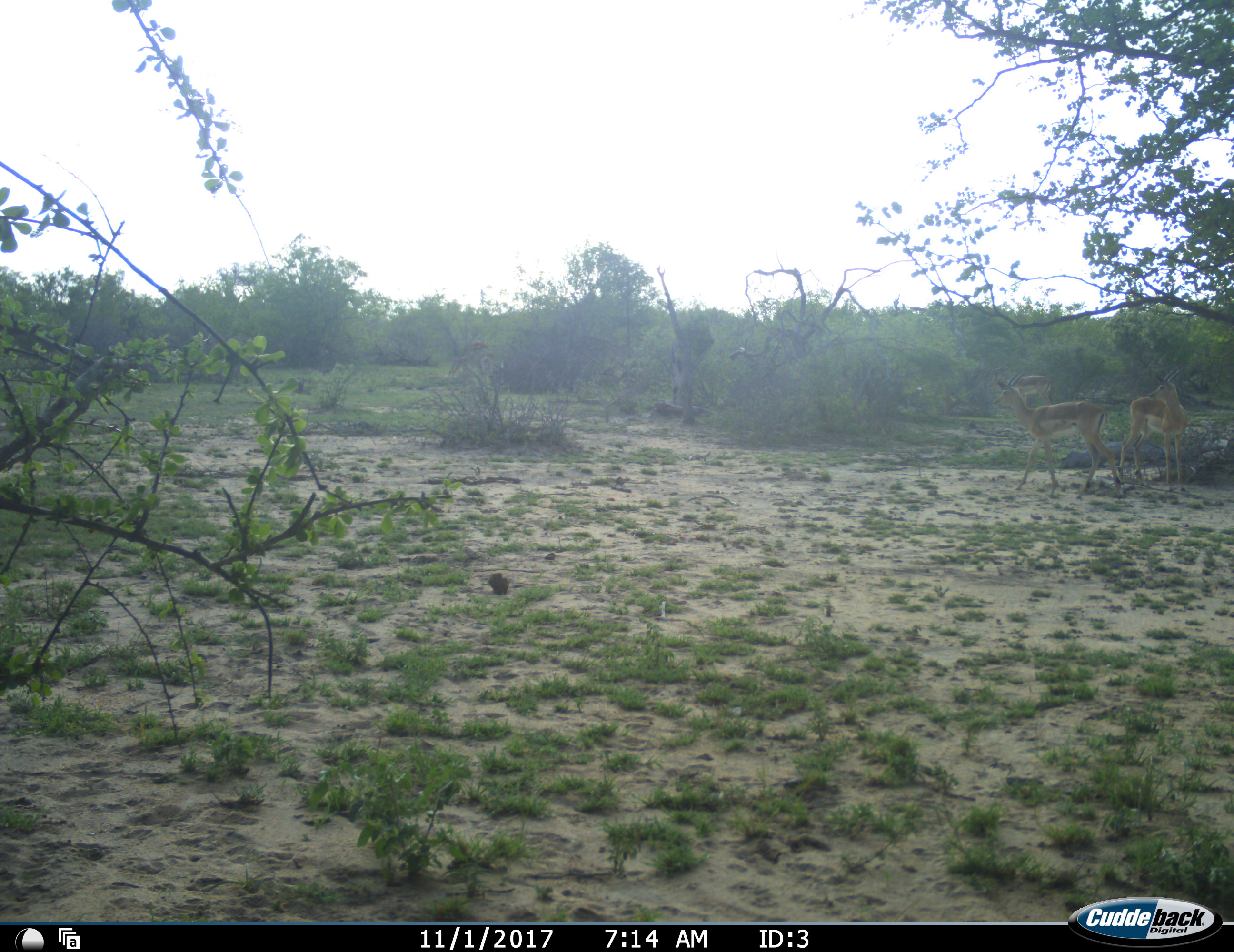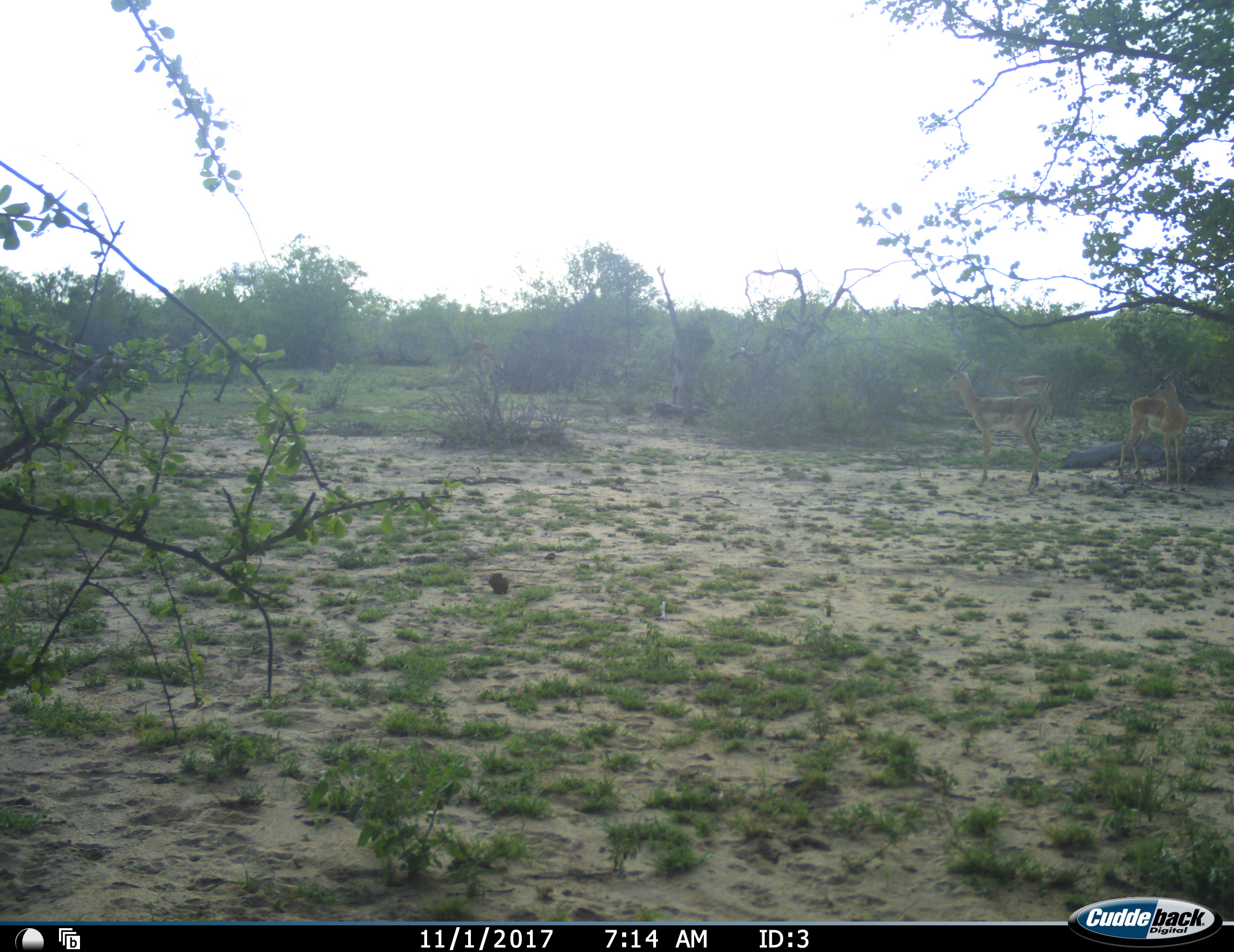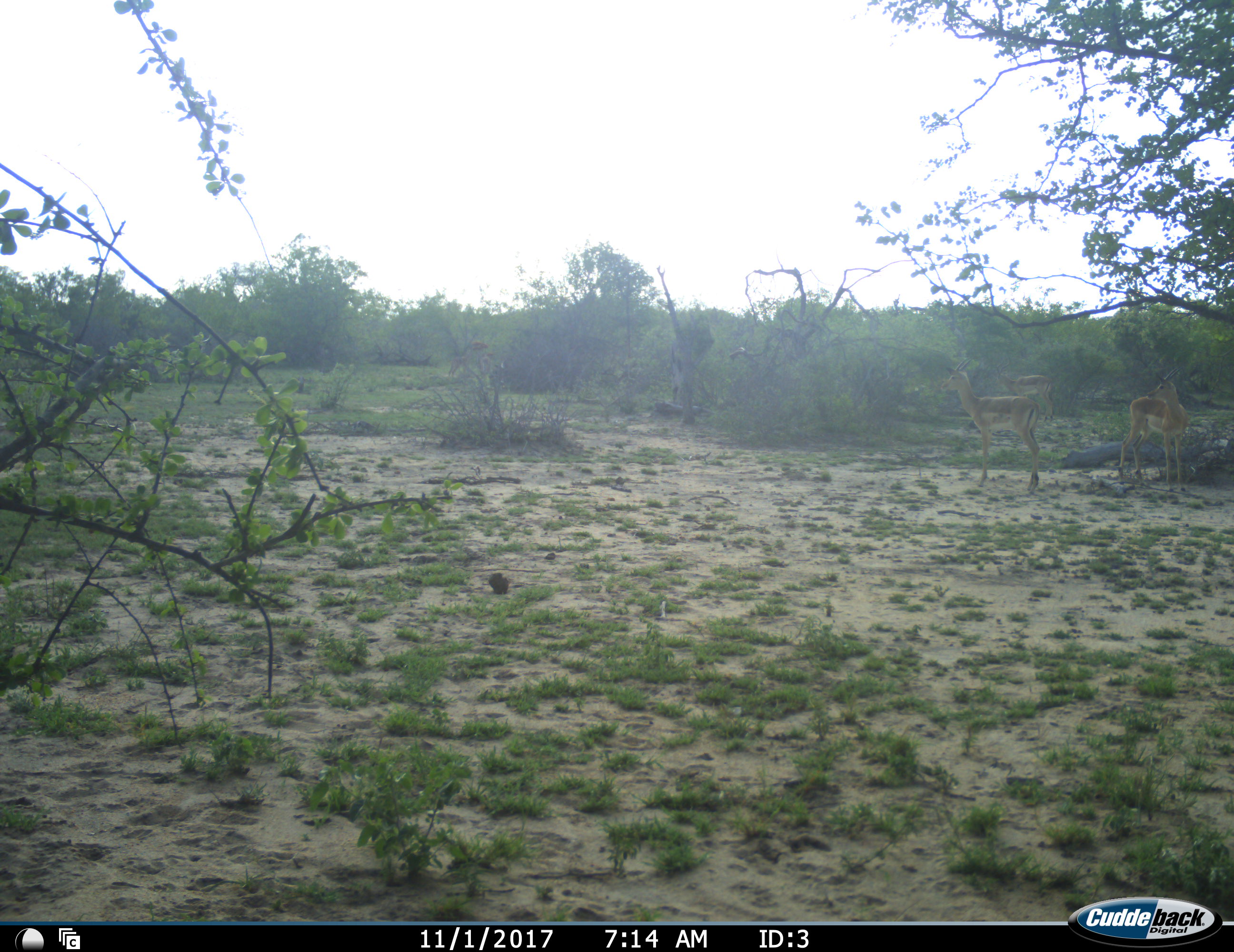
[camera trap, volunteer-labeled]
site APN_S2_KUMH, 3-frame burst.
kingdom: Animalia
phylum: Chordata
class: Mammalia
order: Artiodactyla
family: Bovidae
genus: Aepyceros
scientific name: Aepyceros melampus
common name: impala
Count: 3.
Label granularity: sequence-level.